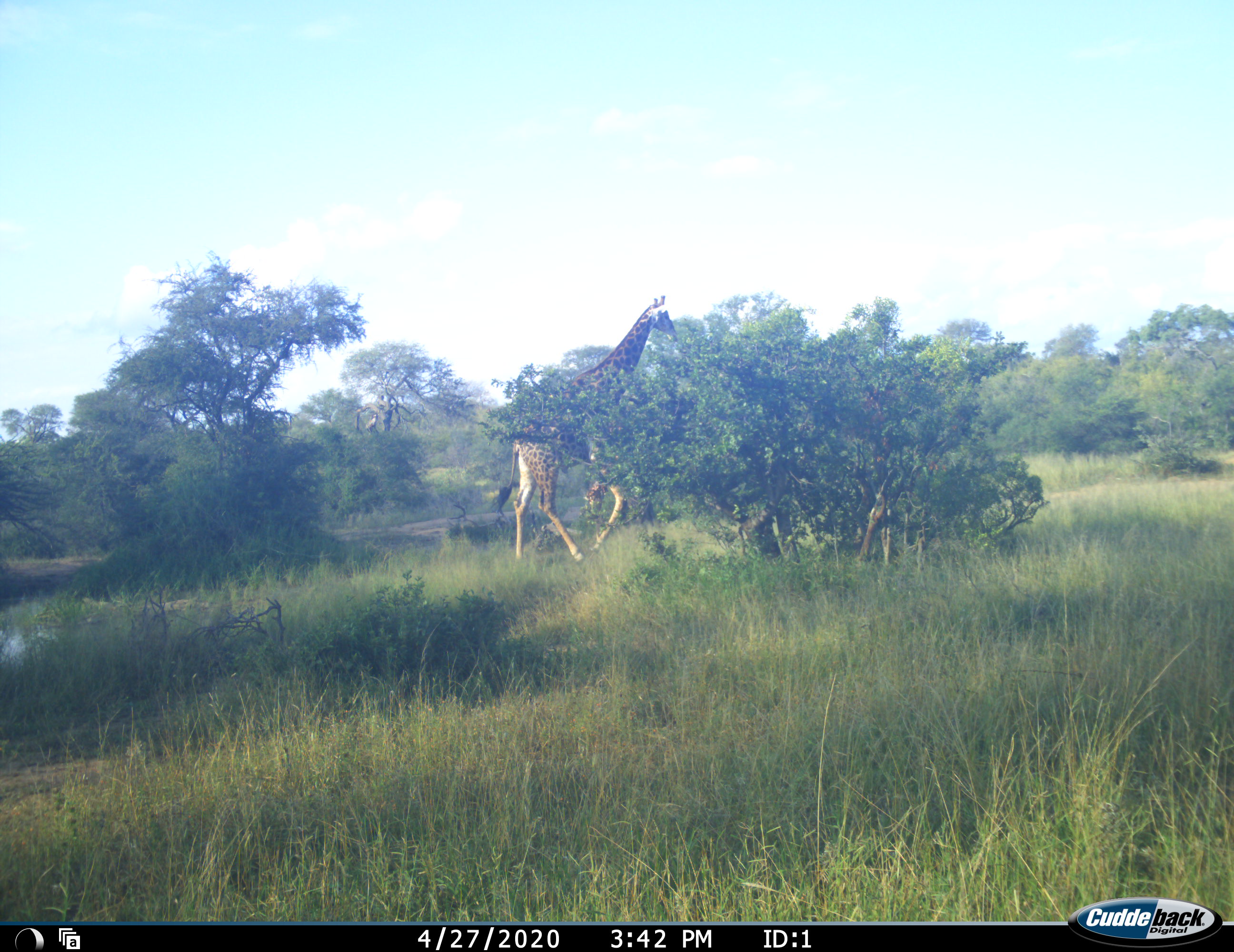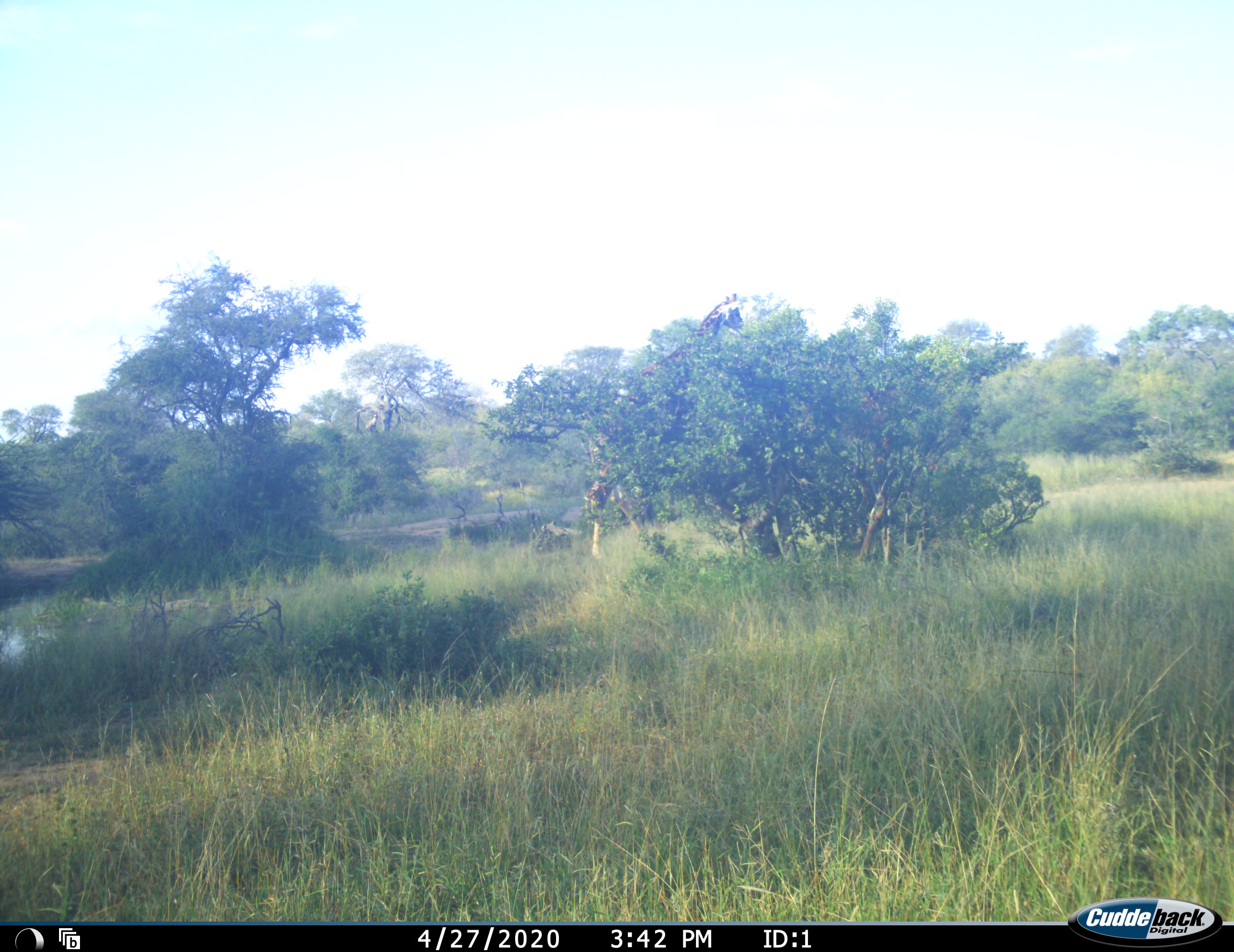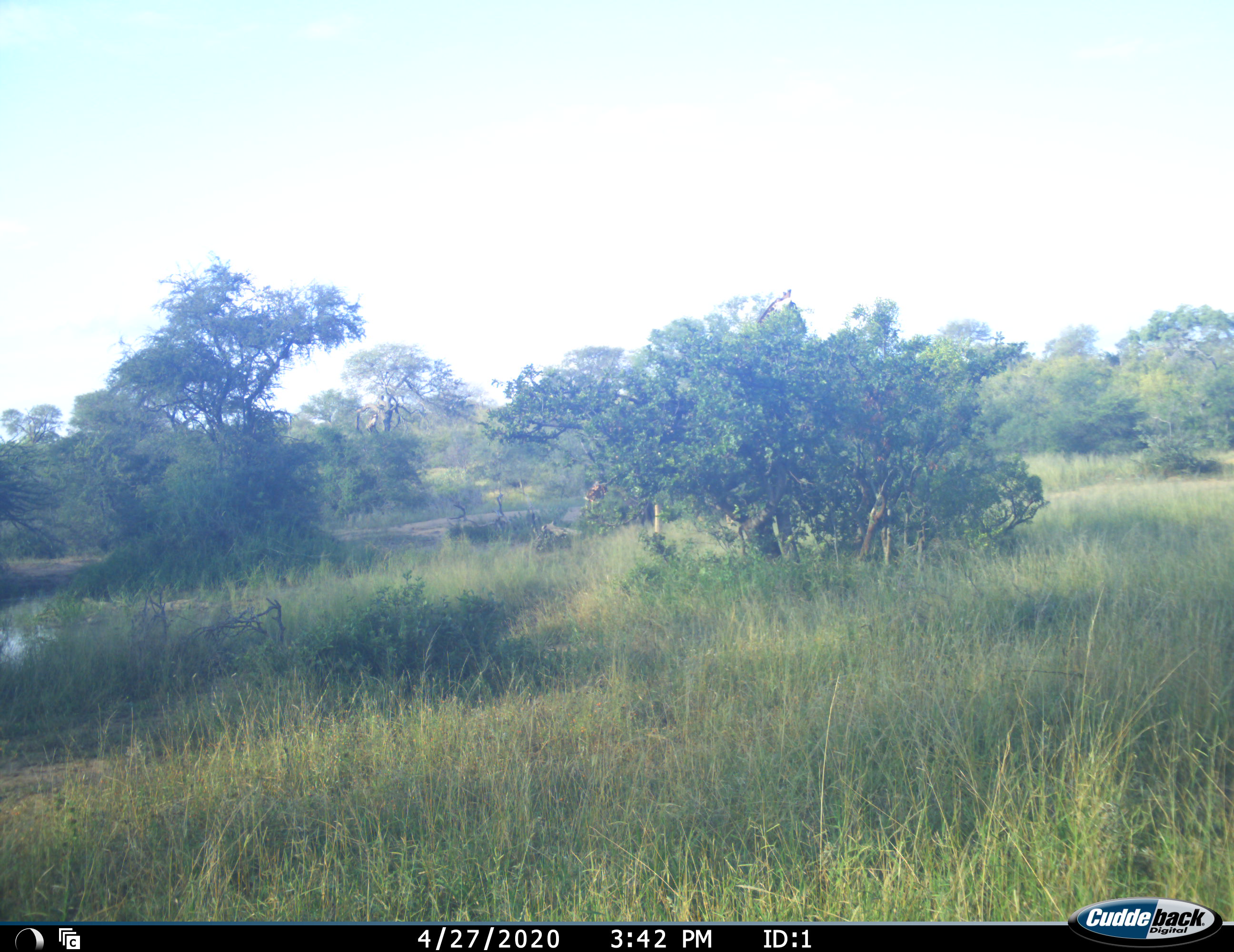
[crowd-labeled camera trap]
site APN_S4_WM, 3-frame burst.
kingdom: Animalia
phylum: Chordata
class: Mammalia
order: Artiodactyla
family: Giraffidae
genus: Giraffa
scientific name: Giraffa camelopardalis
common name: giraffe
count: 1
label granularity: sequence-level